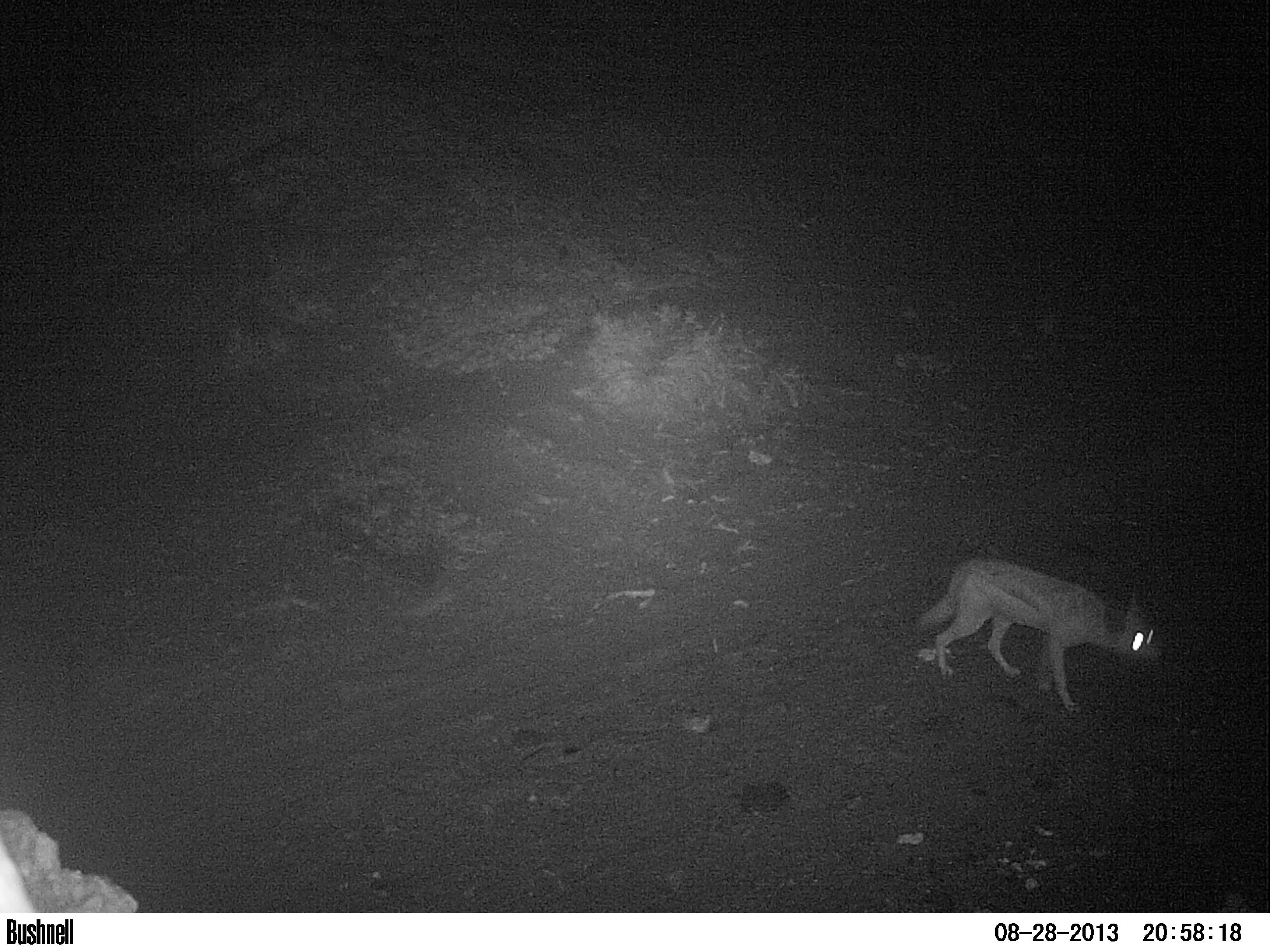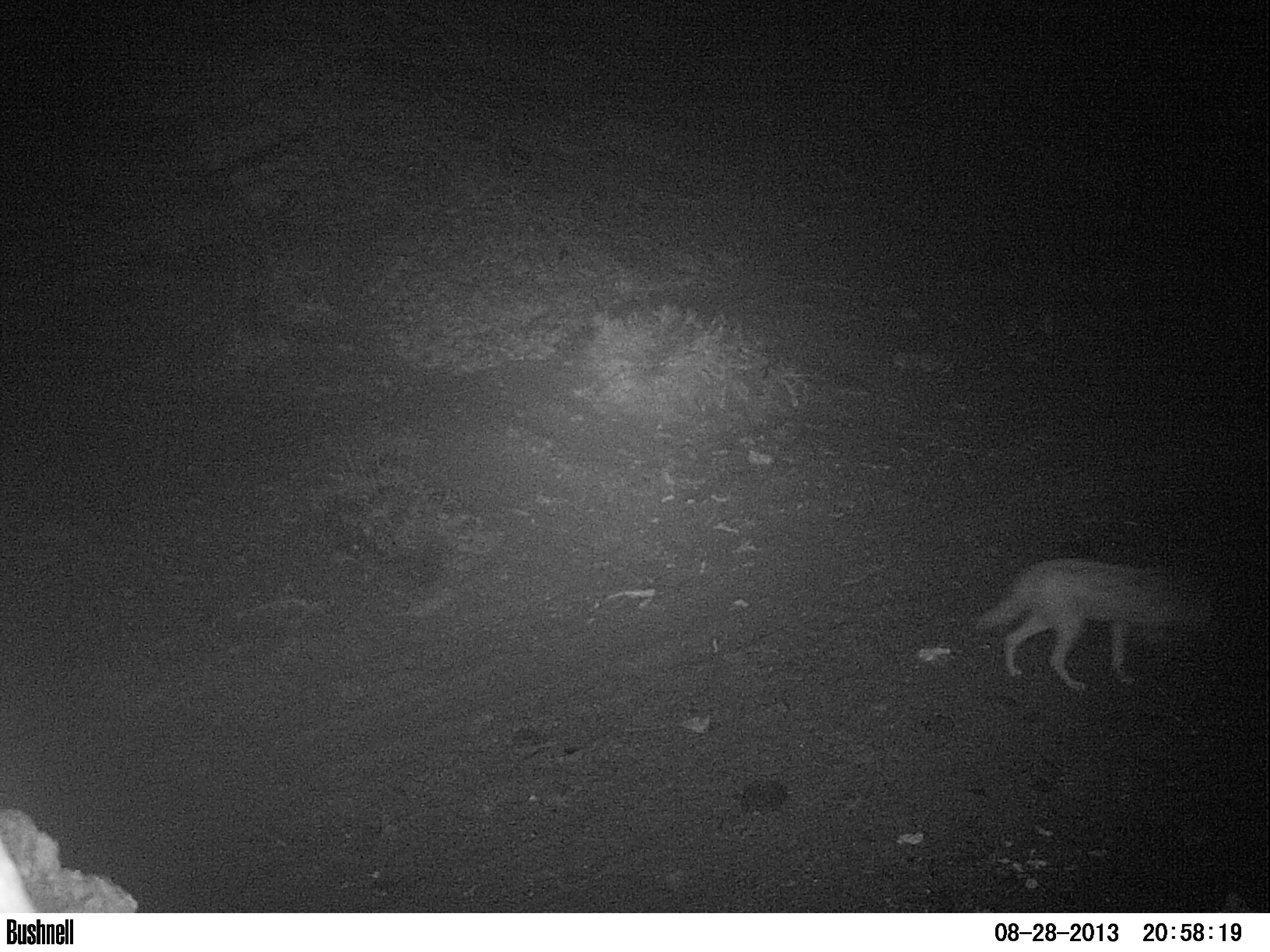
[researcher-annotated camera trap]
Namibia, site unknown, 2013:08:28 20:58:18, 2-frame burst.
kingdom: Animalia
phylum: Chordata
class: Mammalia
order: Carnivora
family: Canidae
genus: Lupulella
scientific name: Lupulella mesomelas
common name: black-backed jackal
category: canis mesomelas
Canis mesomelas (black-backed jackal) (Lupulella mesomelas).